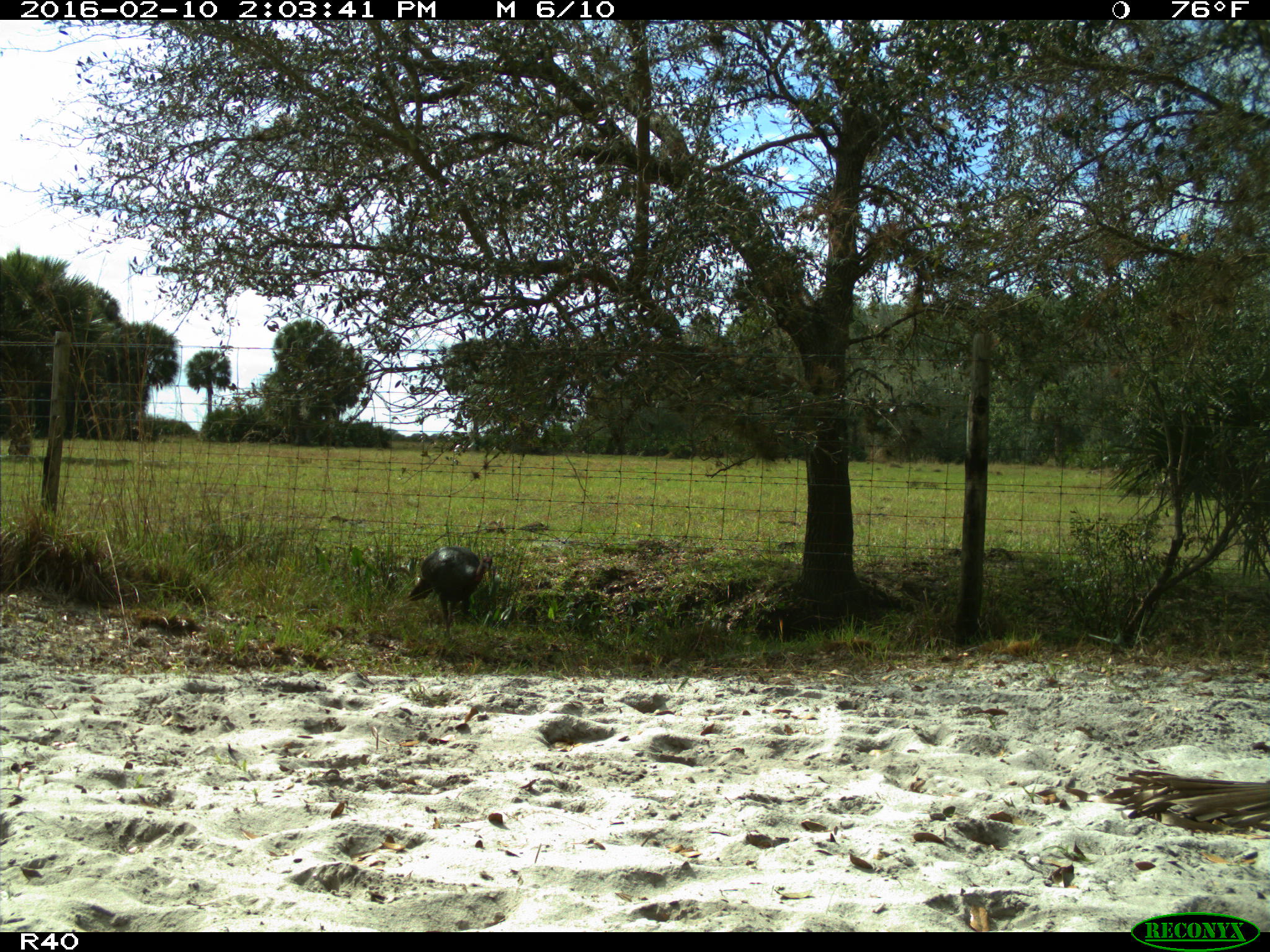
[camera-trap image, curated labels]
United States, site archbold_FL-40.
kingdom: Animalia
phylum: Chordata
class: Aves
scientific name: Aves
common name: birds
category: unidentified bird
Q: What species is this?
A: Unidentified bird (birds) (Aves).